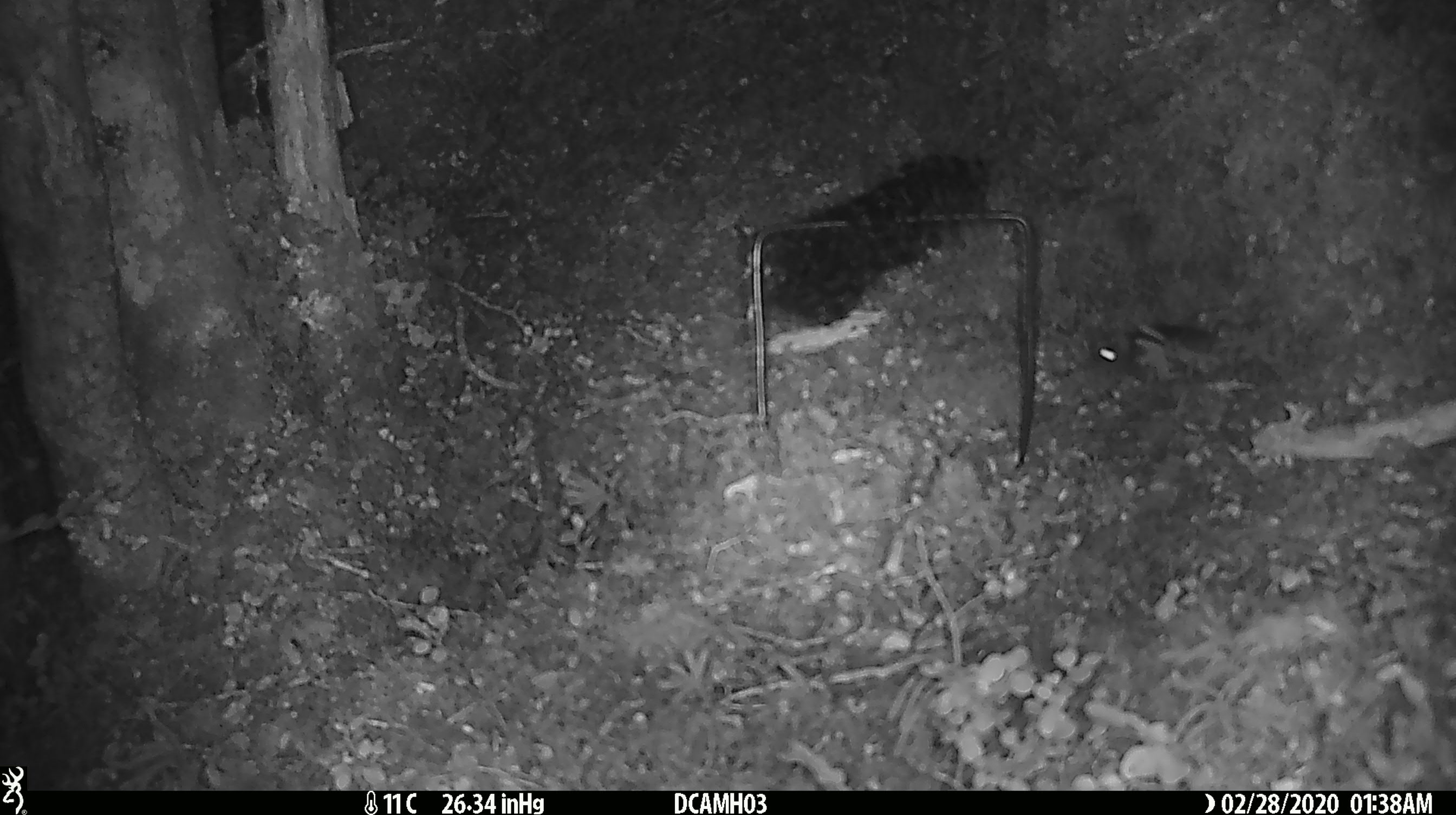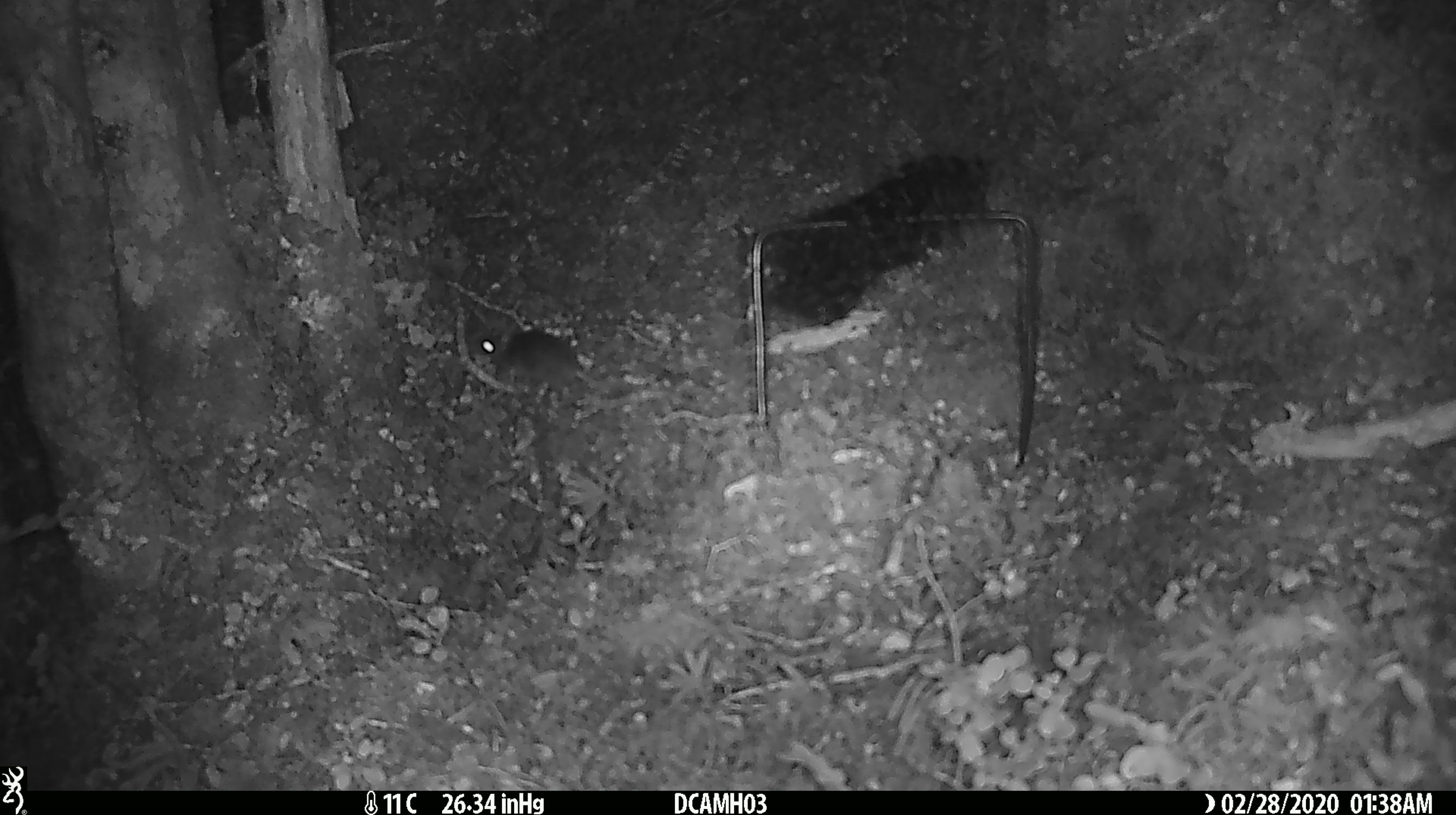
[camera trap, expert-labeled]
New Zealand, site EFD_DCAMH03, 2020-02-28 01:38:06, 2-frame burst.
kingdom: Animalia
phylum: Chordata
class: Mammalia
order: Rodentia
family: Muridae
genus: Mus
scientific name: Mus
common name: mouse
Mouse (Mus).